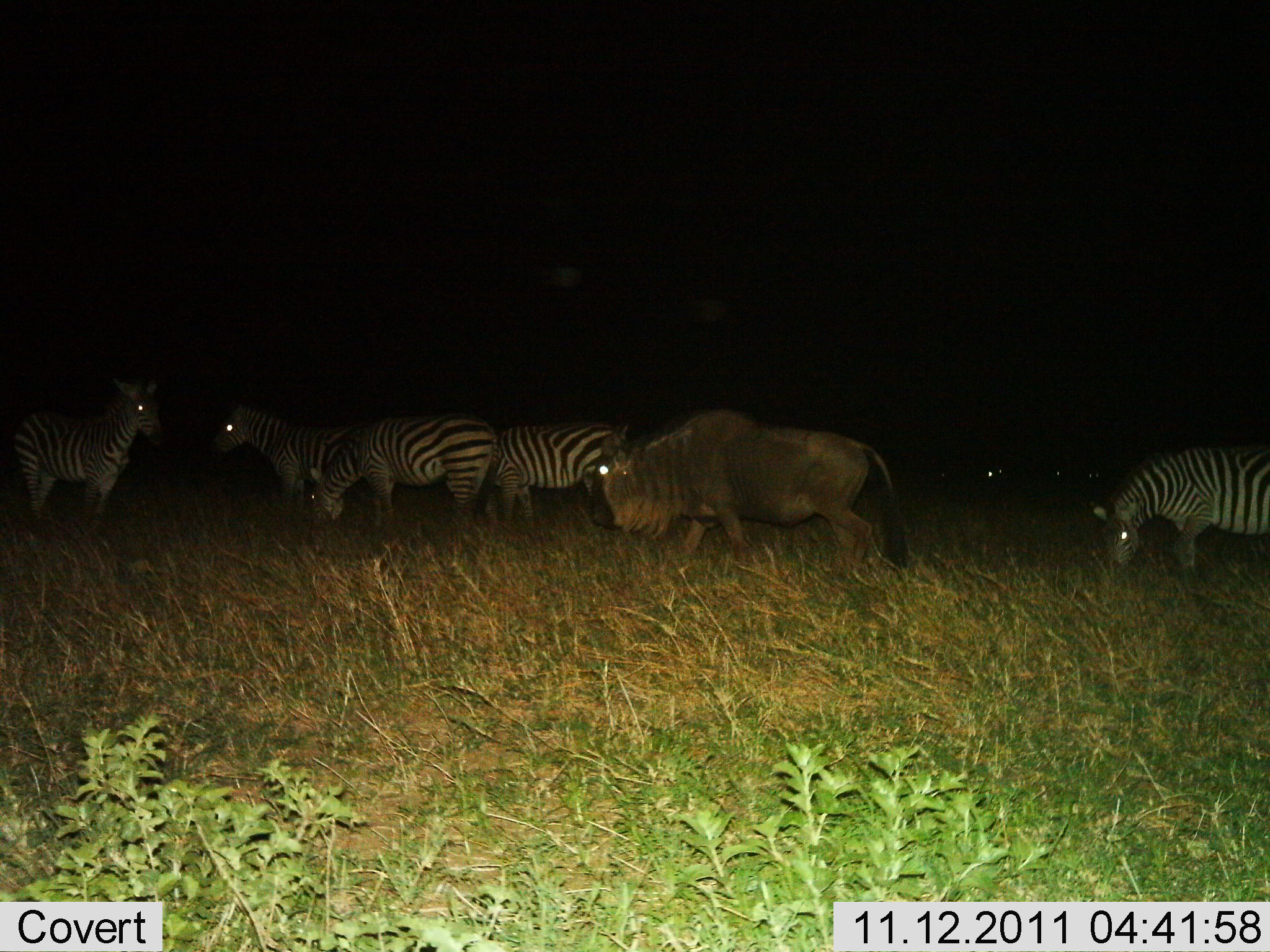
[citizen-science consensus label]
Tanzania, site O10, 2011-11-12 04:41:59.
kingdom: Animalia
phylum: Chordata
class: Mammalia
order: Artiodactyla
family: Bovidae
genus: Connochaetes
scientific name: Connochaetes taurinus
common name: blue wildebeest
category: wildebeest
Wildebeest (blue wildebeest) (Connochaetes taurinus), count 1. Behavior (volunteer vote fractions): standing 31%, resting 8%, moving 46%, interacting 0%. Young present (vote fraction): 0%. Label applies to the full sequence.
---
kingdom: Animalia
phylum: Chordata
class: Mammalia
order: Perissodactyla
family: Equidae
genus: Equus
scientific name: Equus quagga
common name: plains zebra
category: zebra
Zebra (plains zebra) (Equus quagga), count 5. Behavior (volunteer vote fractions): standing 75%, resting 0%, moving 0%, interacting 0%. Young present (vote fraction): 0%. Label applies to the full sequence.